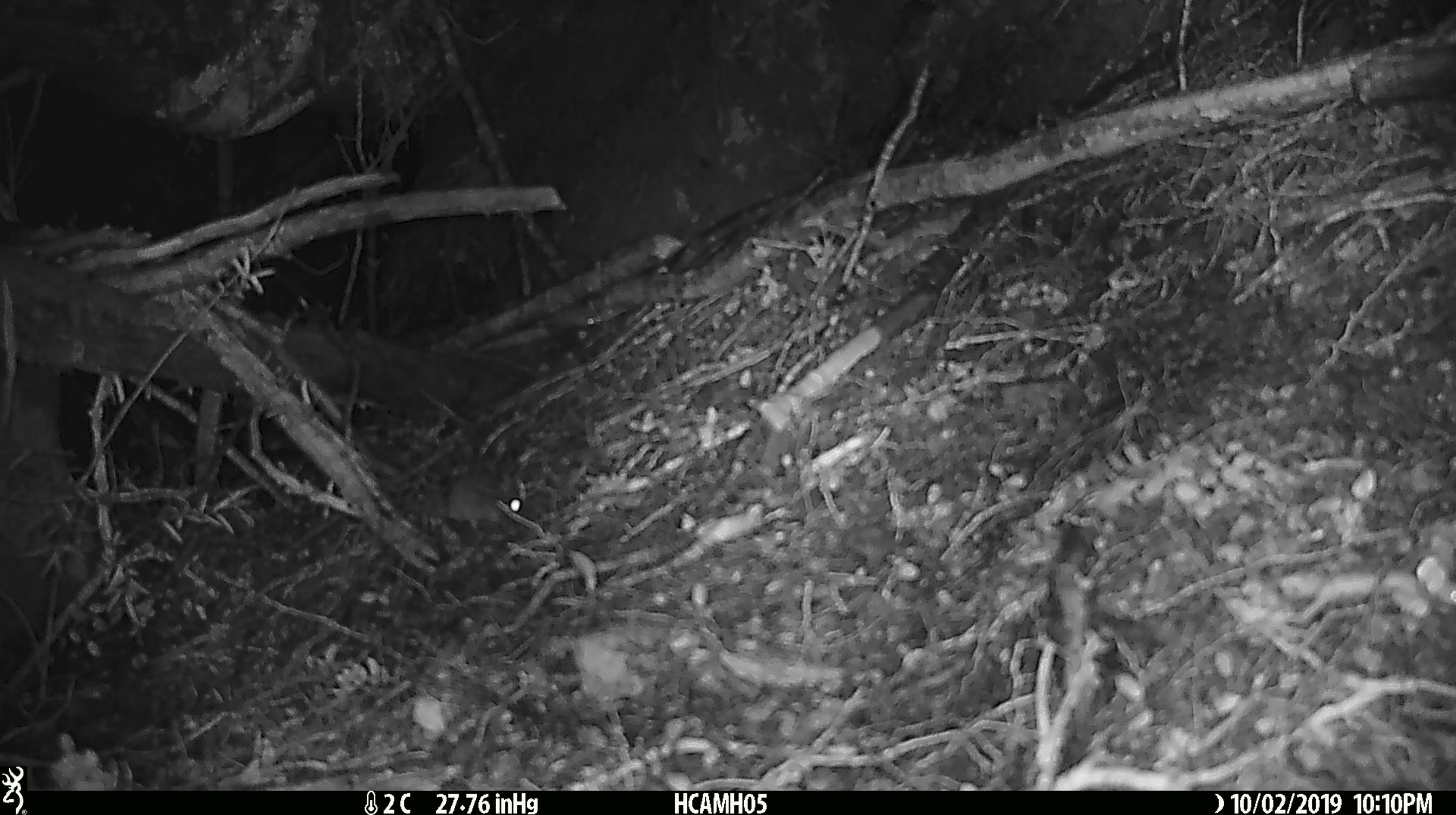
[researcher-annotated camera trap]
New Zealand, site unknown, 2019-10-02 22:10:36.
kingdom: Animalia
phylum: Chordata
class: Mammalia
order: Rodentia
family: Muridae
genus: Mus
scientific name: Mus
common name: mouse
Mouse (Mus).